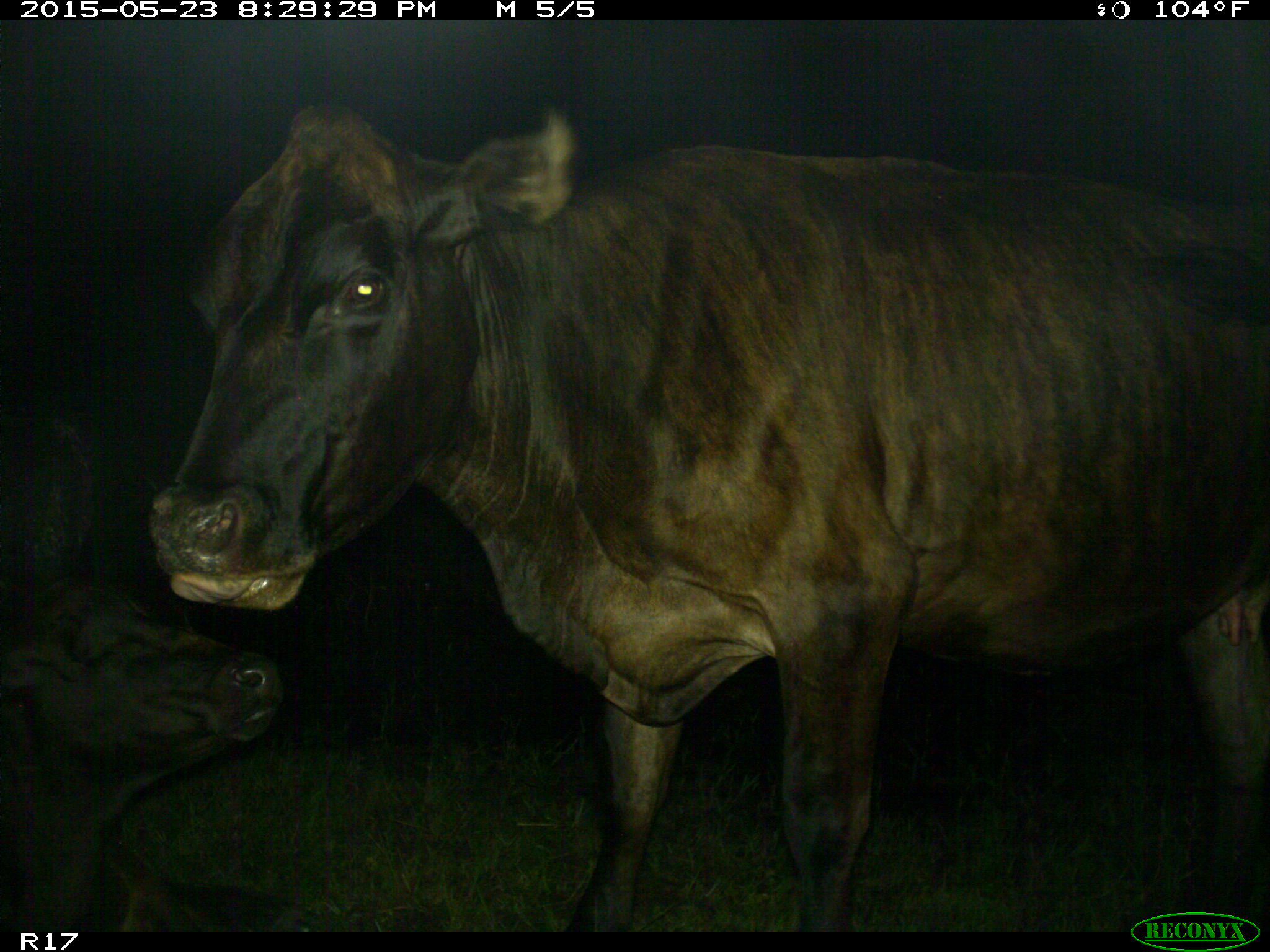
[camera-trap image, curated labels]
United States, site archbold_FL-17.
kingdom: Animalia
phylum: Chordata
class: Mammalia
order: Artiodactyla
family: Bovidae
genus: Bos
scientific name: Bos taurus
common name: domestic cow